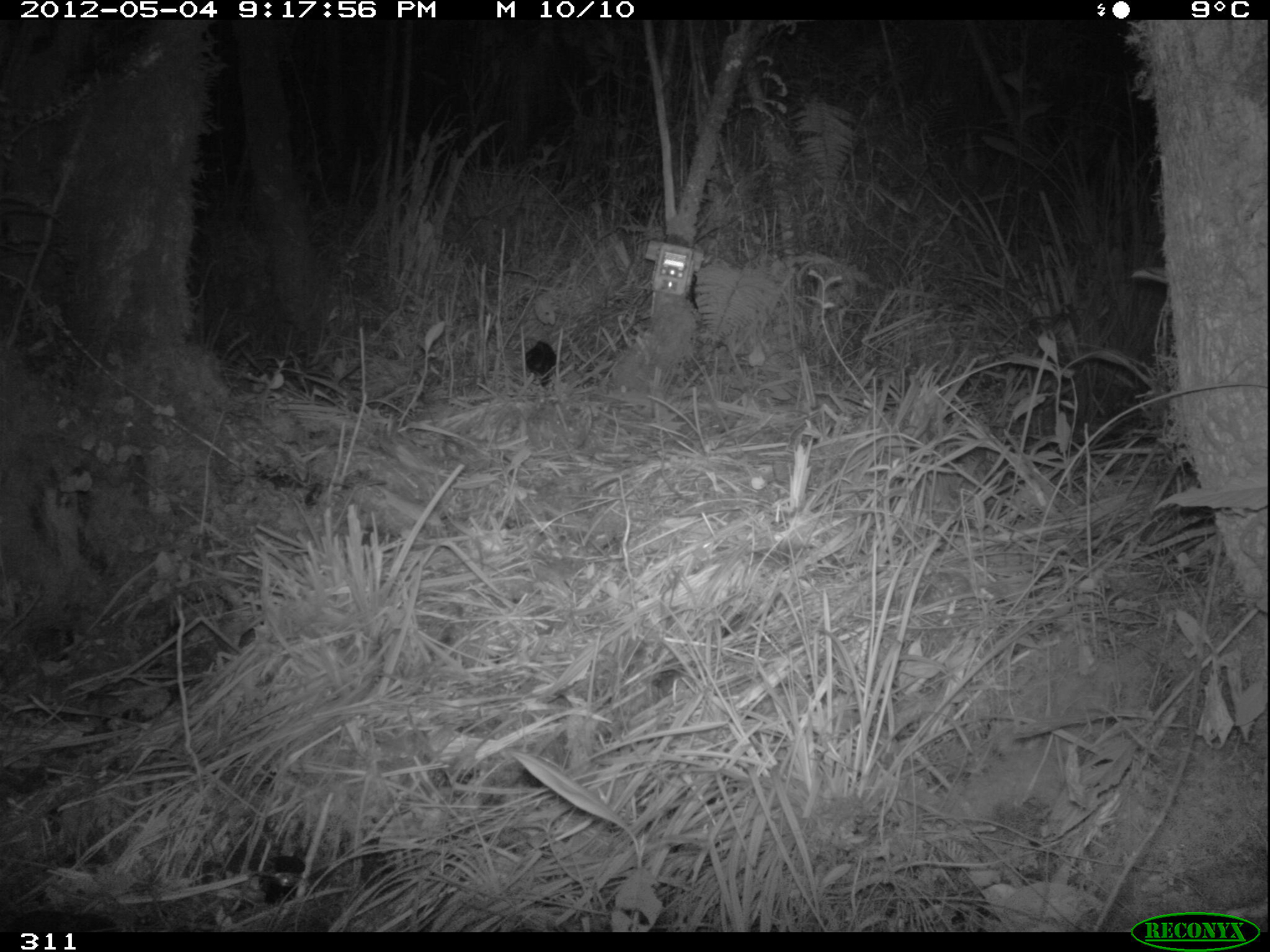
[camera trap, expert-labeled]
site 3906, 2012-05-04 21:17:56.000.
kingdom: Animalia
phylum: Chordata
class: Mammalia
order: Didelphimorphia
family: Didelphidae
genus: Didelphis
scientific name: Didelphis pernigra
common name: andean white-eared opossum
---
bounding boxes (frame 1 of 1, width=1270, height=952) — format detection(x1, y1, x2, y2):
didelphis pernigra: detection(524, 340, 557, 386)